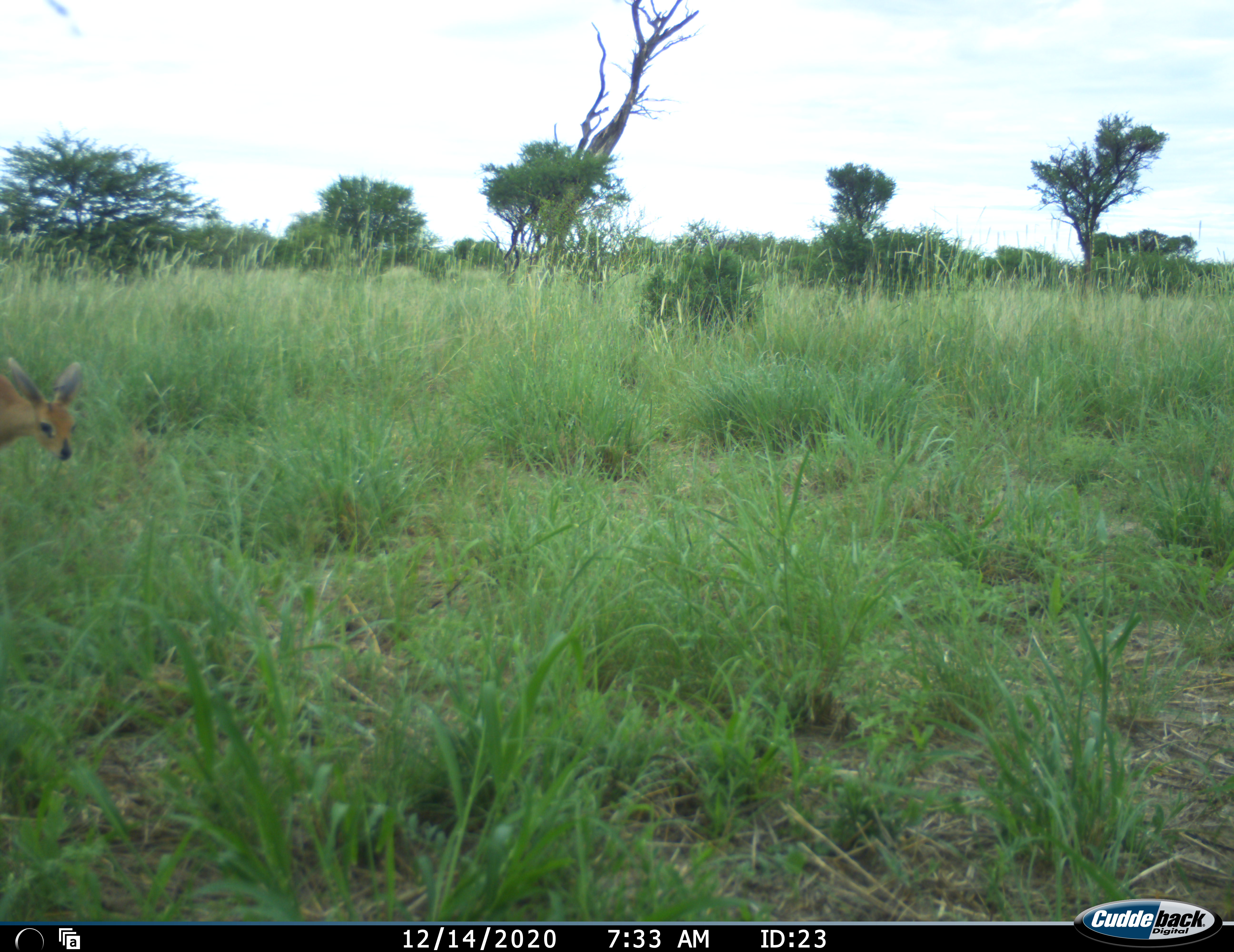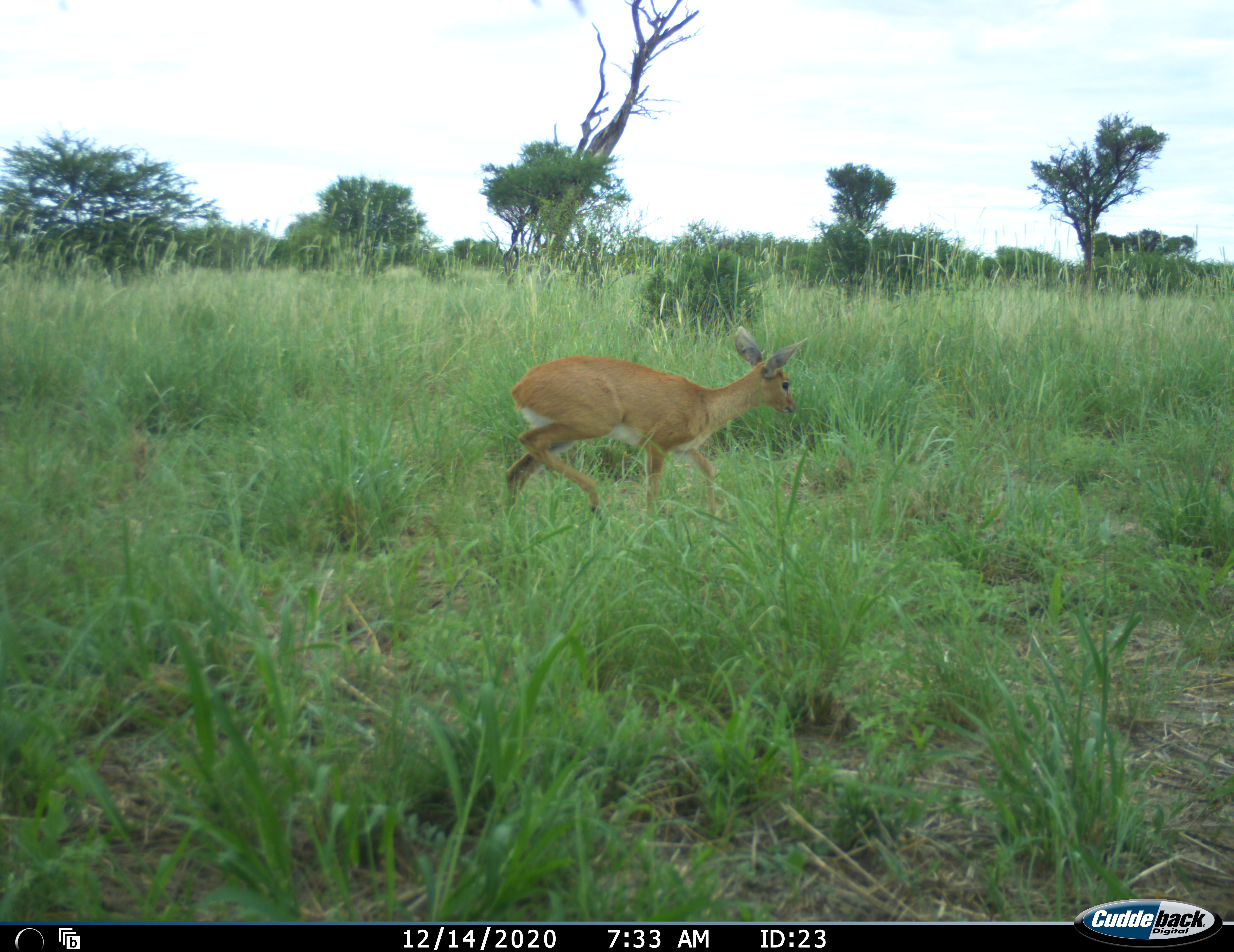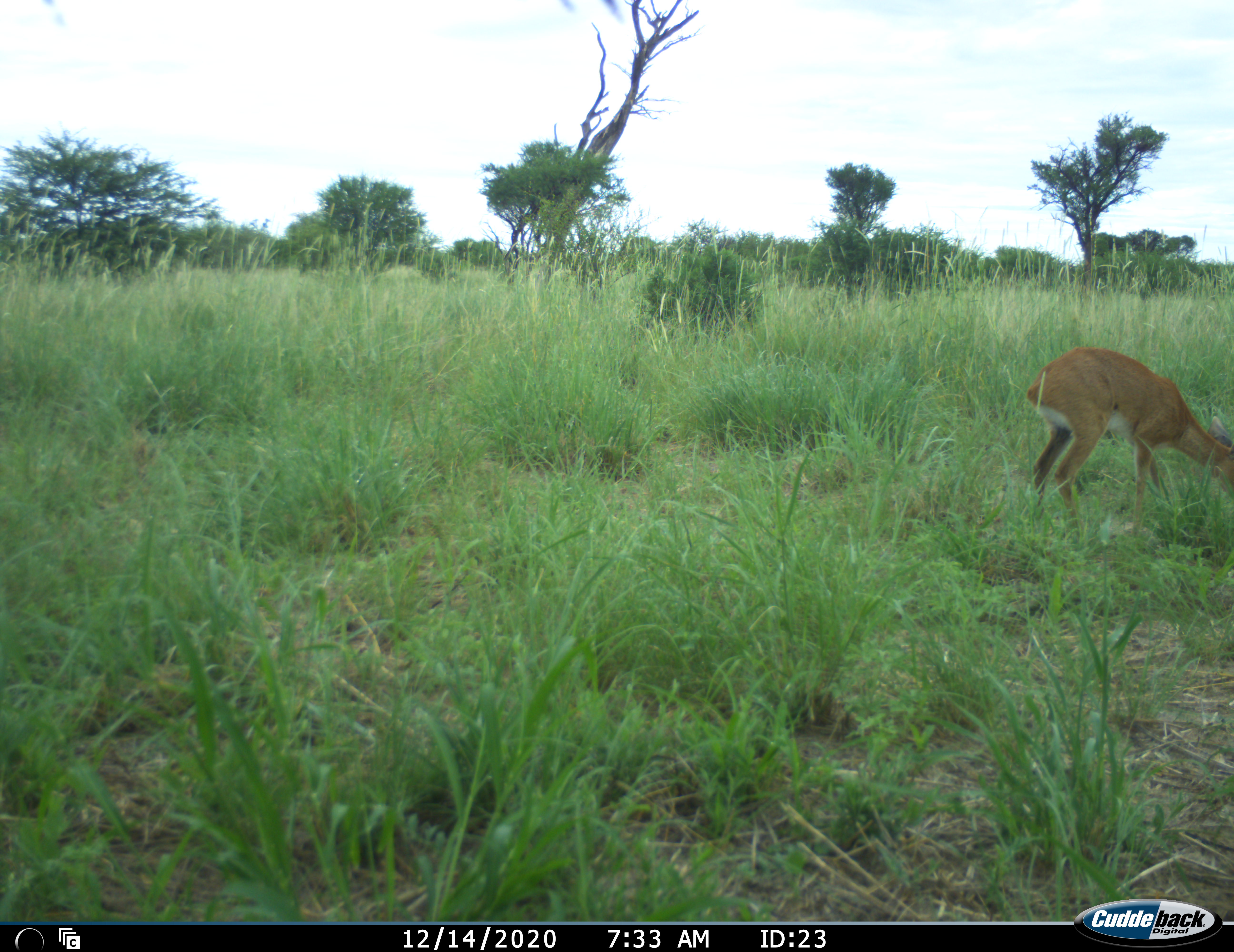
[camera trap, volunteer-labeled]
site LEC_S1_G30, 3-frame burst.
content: unidentified animal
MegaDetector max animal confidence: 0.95